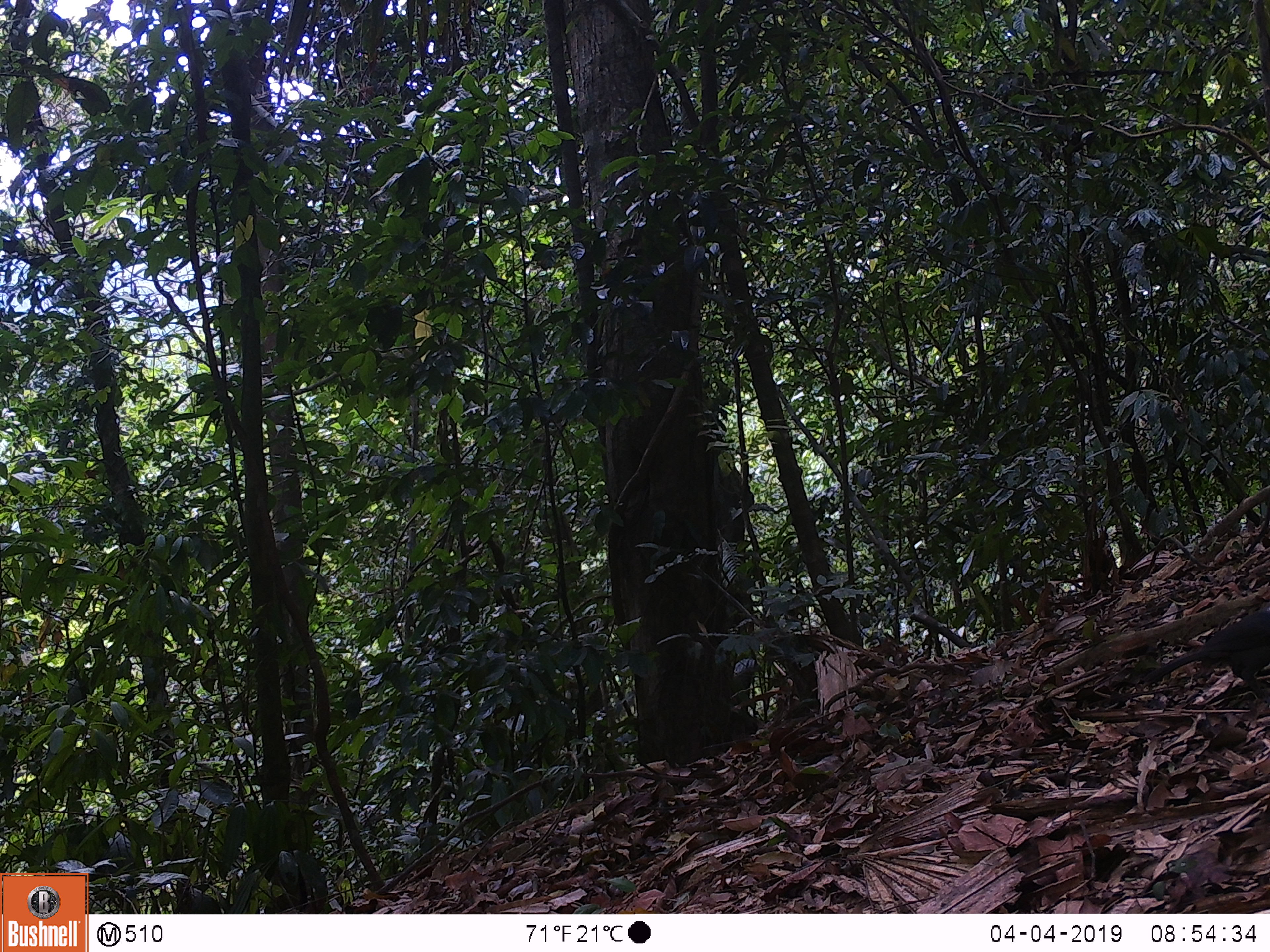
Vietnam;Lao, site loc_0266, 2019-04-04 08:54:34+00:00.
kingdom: Animalia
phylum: Chordata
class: Aves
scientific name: Aves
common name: bird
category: unidentified bird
Unidentified bird (bird) (Aves). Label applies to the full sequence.